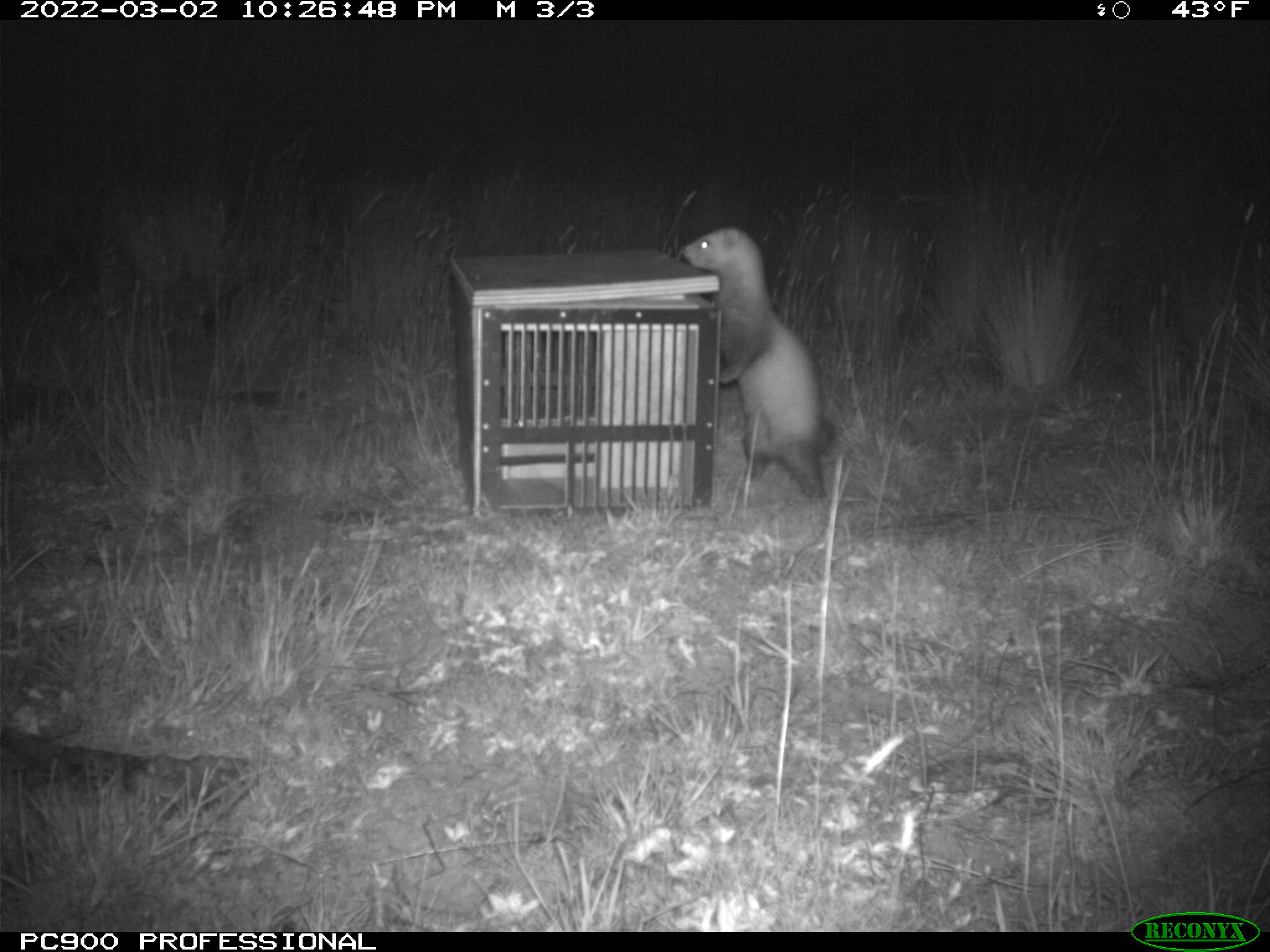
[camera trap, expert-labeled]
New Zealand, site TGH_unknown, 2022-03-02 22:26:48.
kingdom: Animalia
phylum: Chordata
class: Mammalia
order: Carnivora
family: Mustelidae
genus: Mustela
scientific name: Mustela furo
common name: ferret